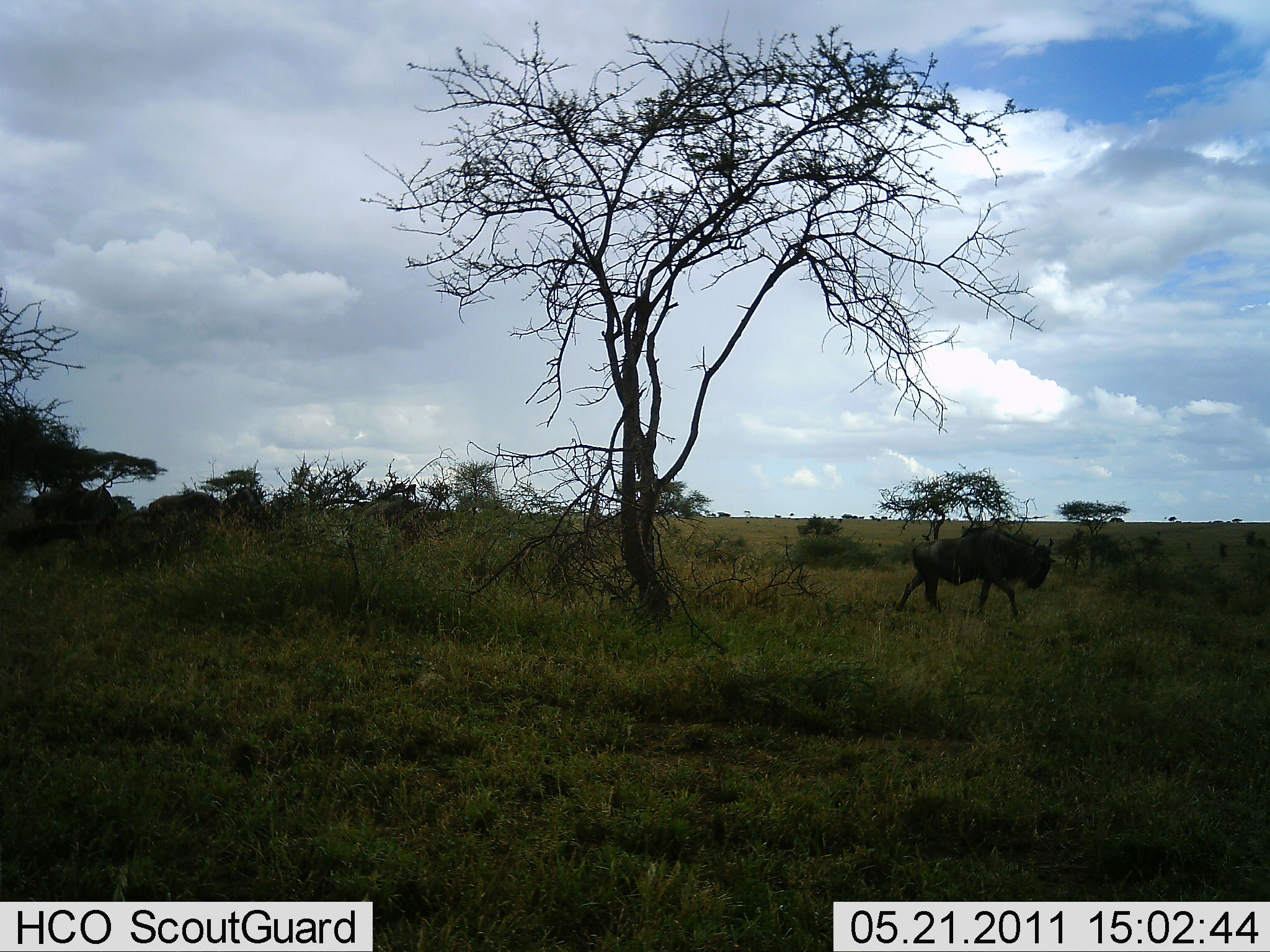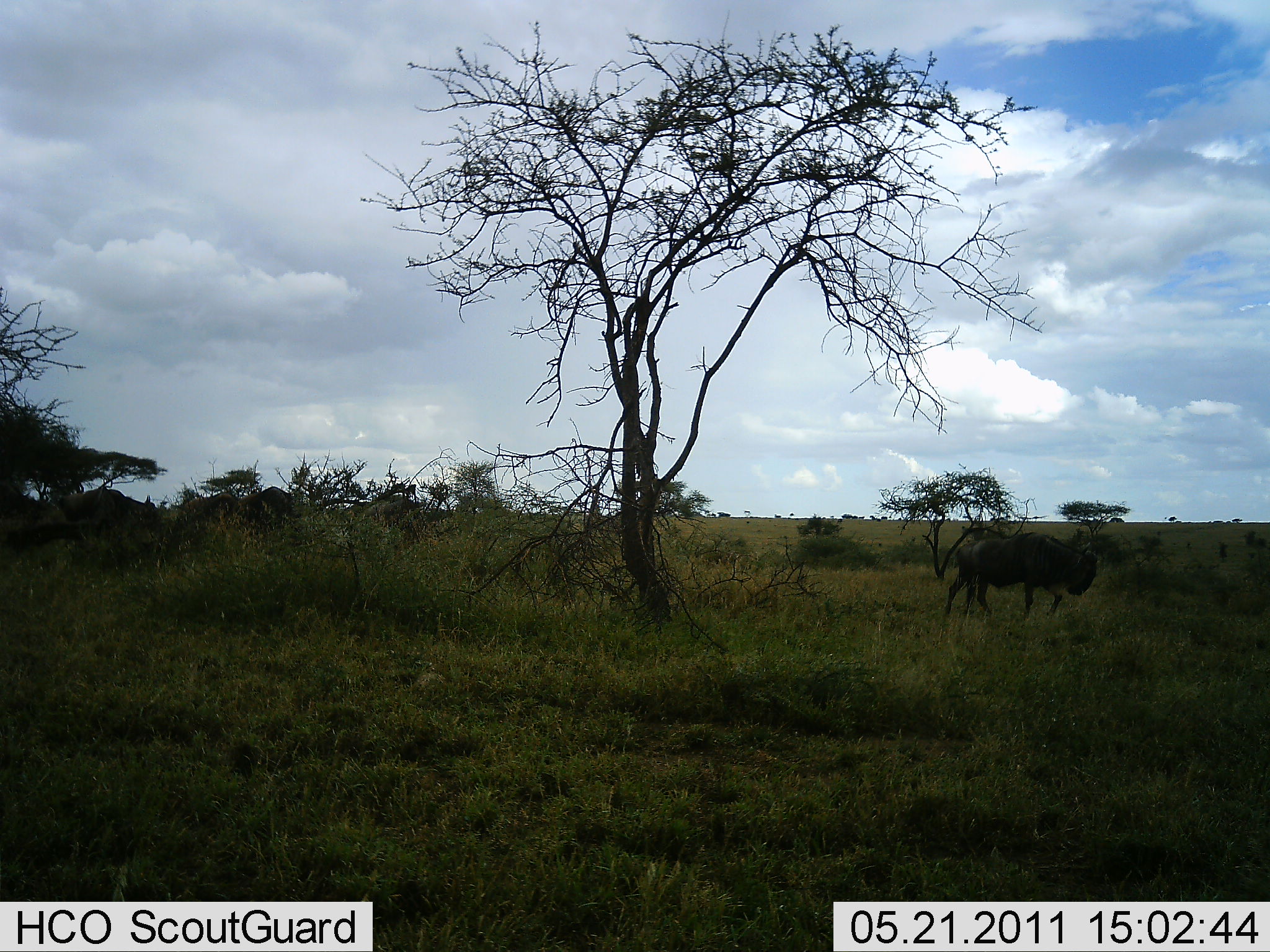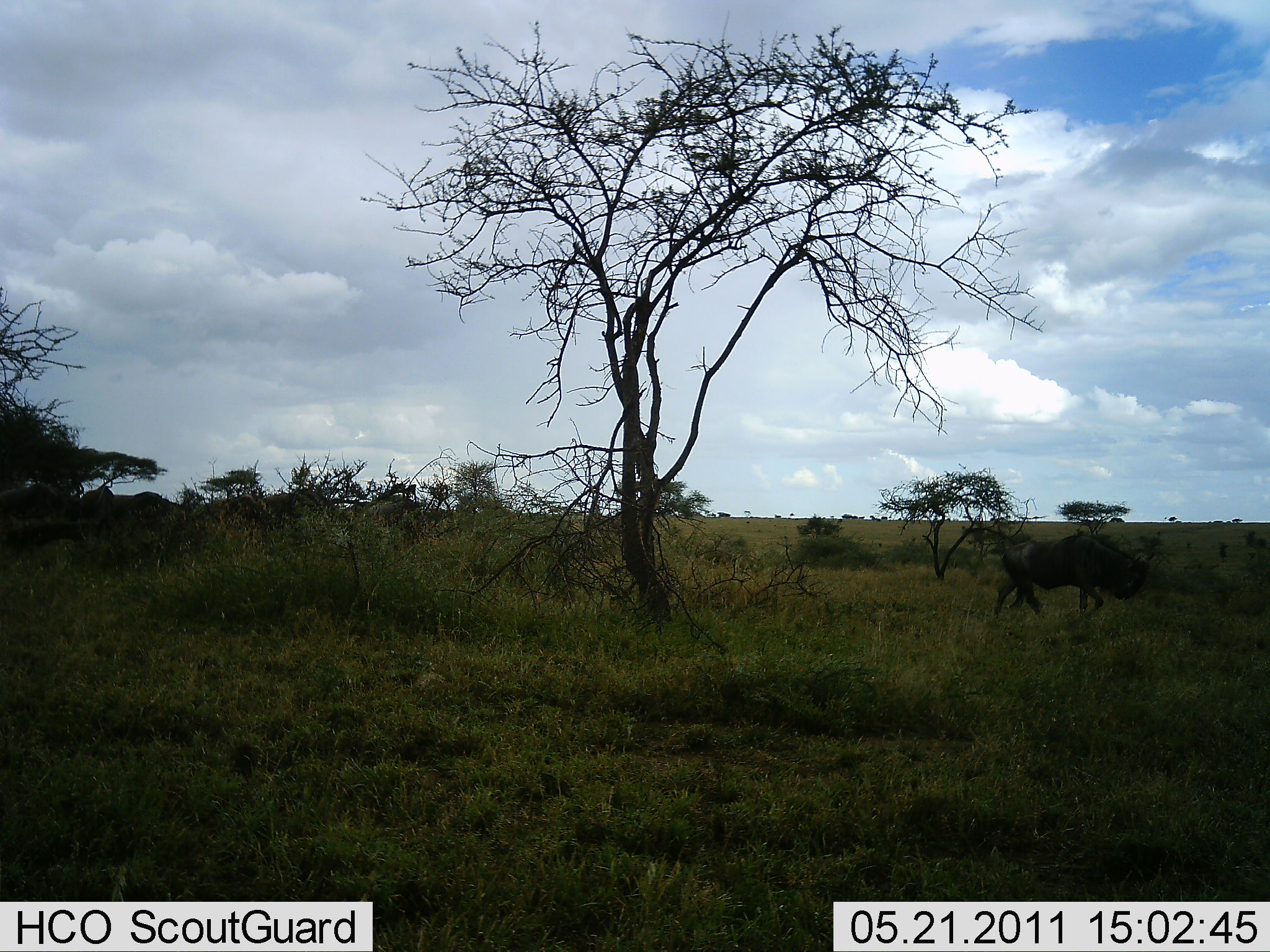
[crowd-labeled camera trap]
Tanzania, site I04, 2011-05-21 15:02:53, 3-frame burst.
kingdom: Animalia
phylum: Chordata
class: Mammalia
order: Artiodactyla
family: Bovidae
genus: Connochaetes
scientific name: Connochaetes taurinus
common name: blue wildebeest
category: wildebeest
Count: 6.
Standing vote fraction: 0%.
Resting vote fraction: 0%.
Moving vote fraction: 100%.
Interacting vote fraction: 0%.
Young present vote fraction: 9%.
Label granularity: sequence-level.